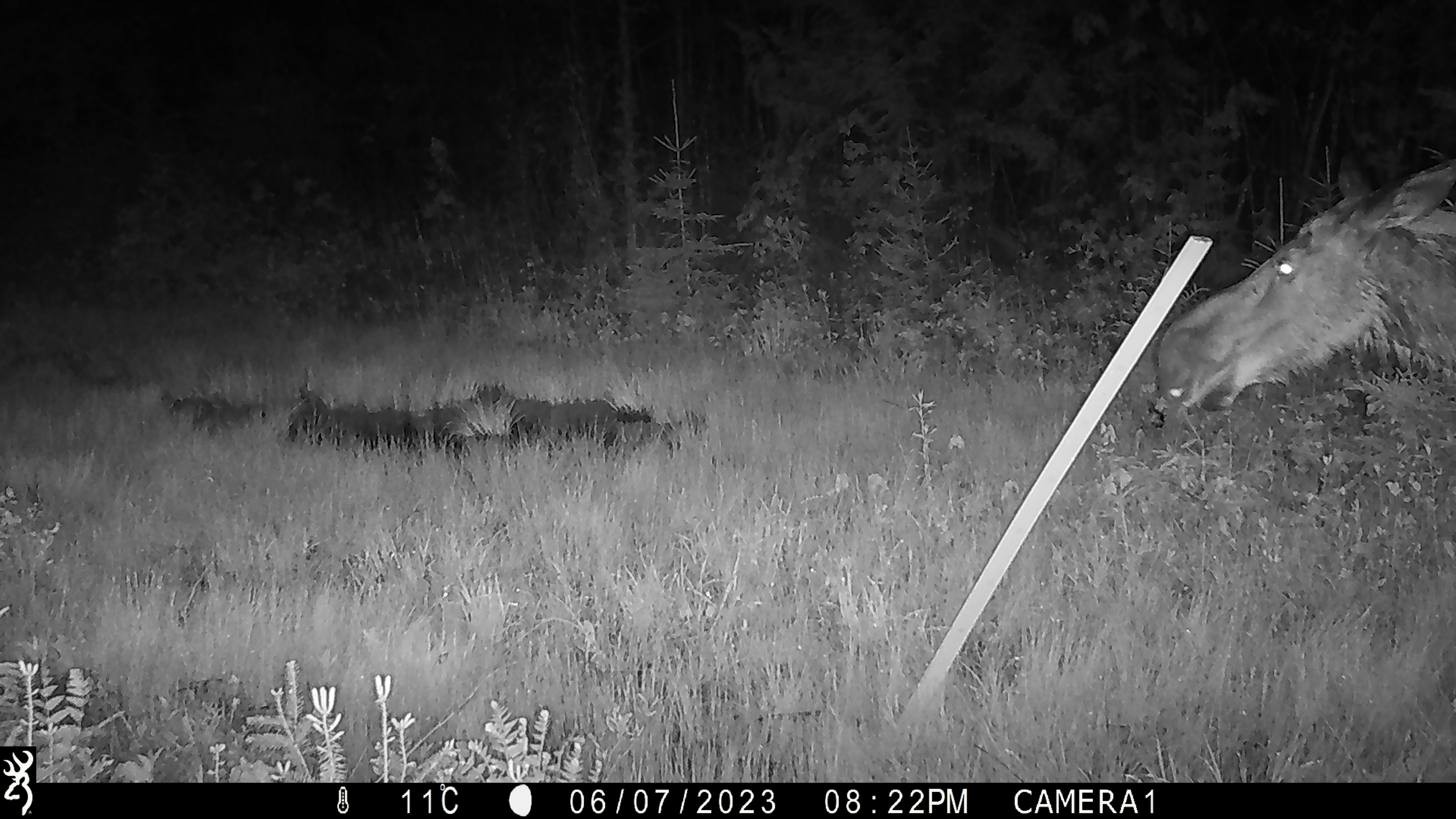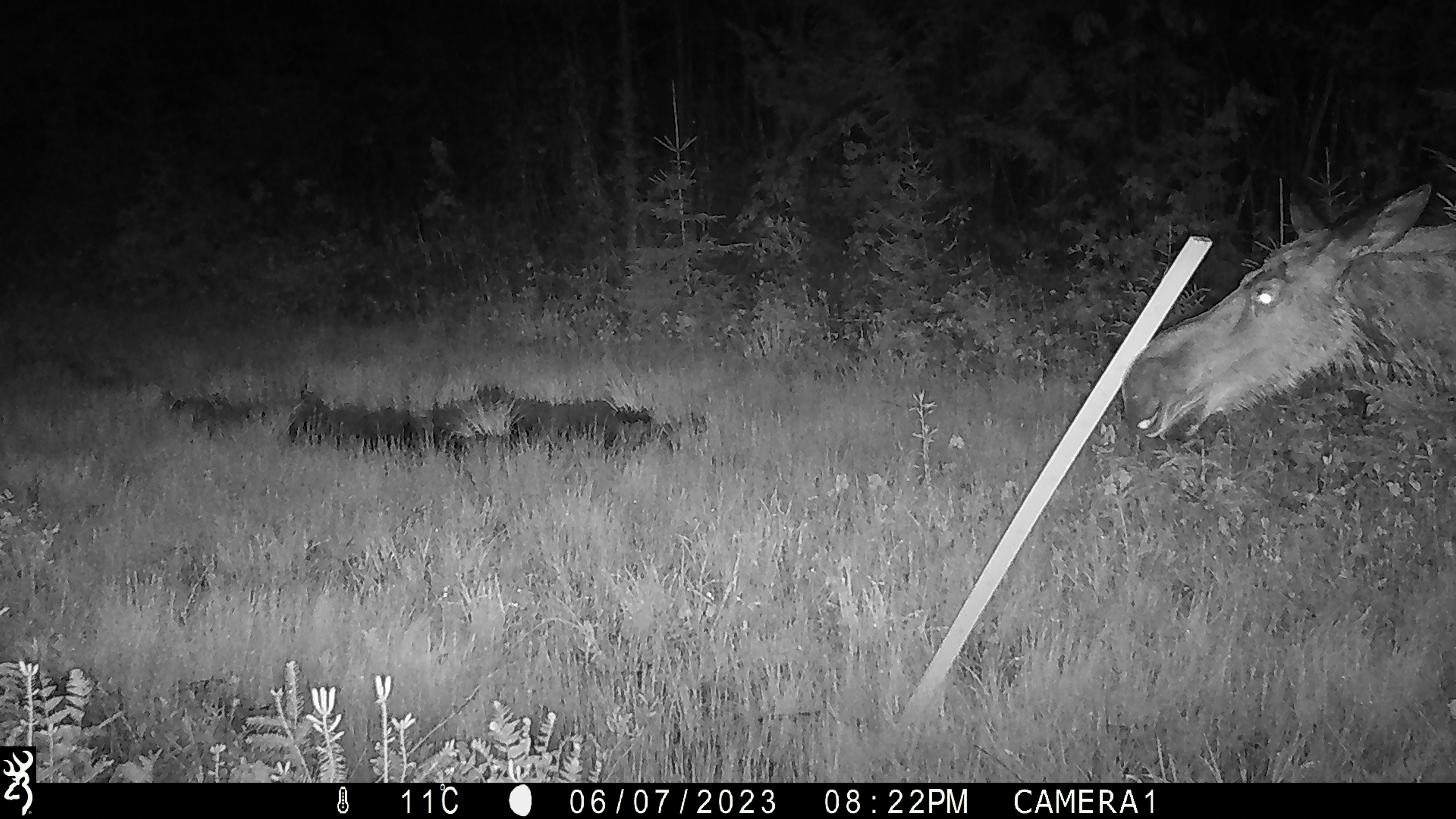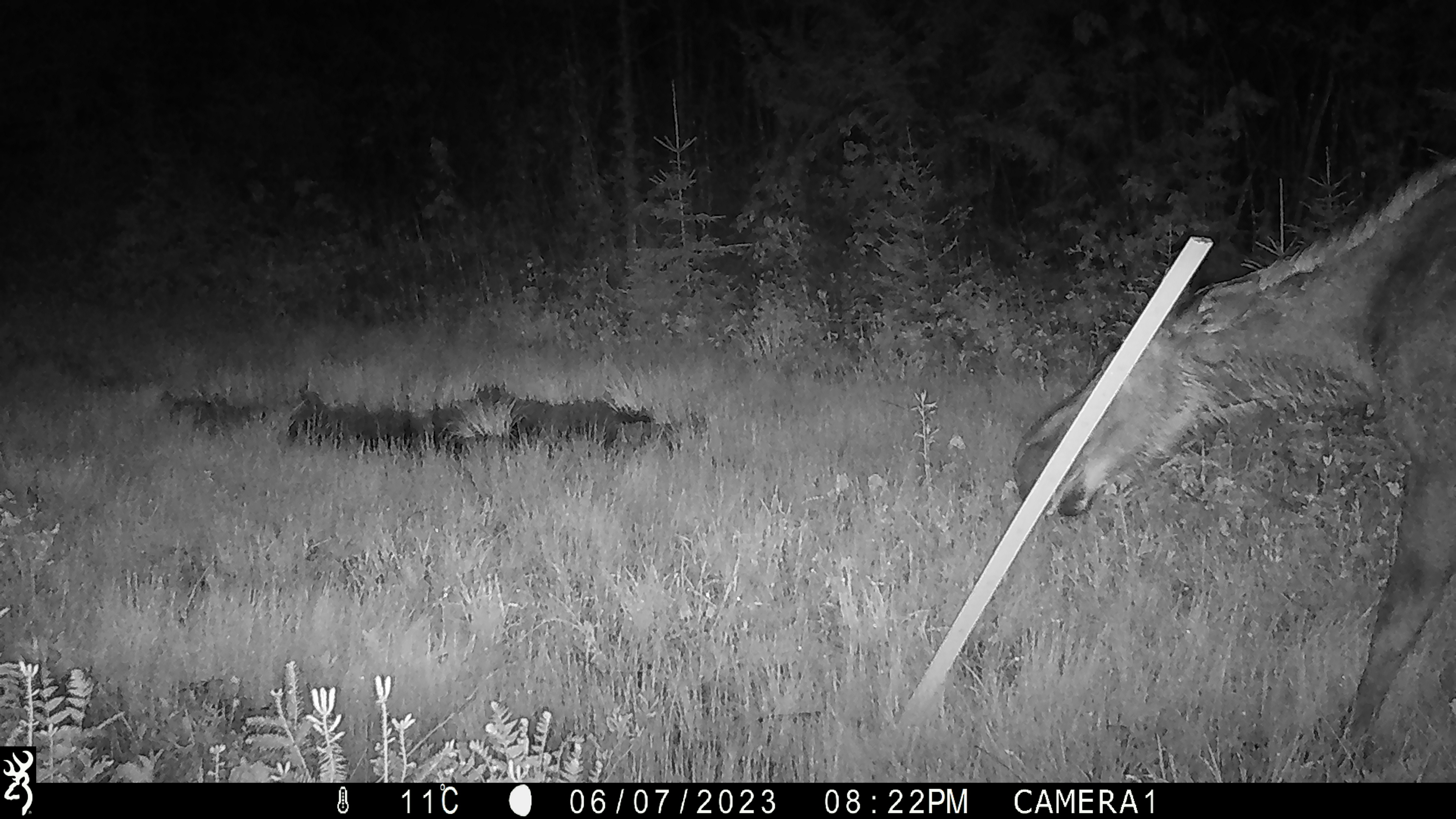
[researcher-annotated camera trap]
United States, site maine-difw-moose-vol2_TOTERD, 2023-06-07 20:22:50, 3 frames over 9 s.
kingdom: Animalia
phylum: Chordata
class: Mammalia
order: Artiodactyla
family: Cervidae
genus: Alces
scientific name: Alces alces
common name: moose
Moose (Alces alces).